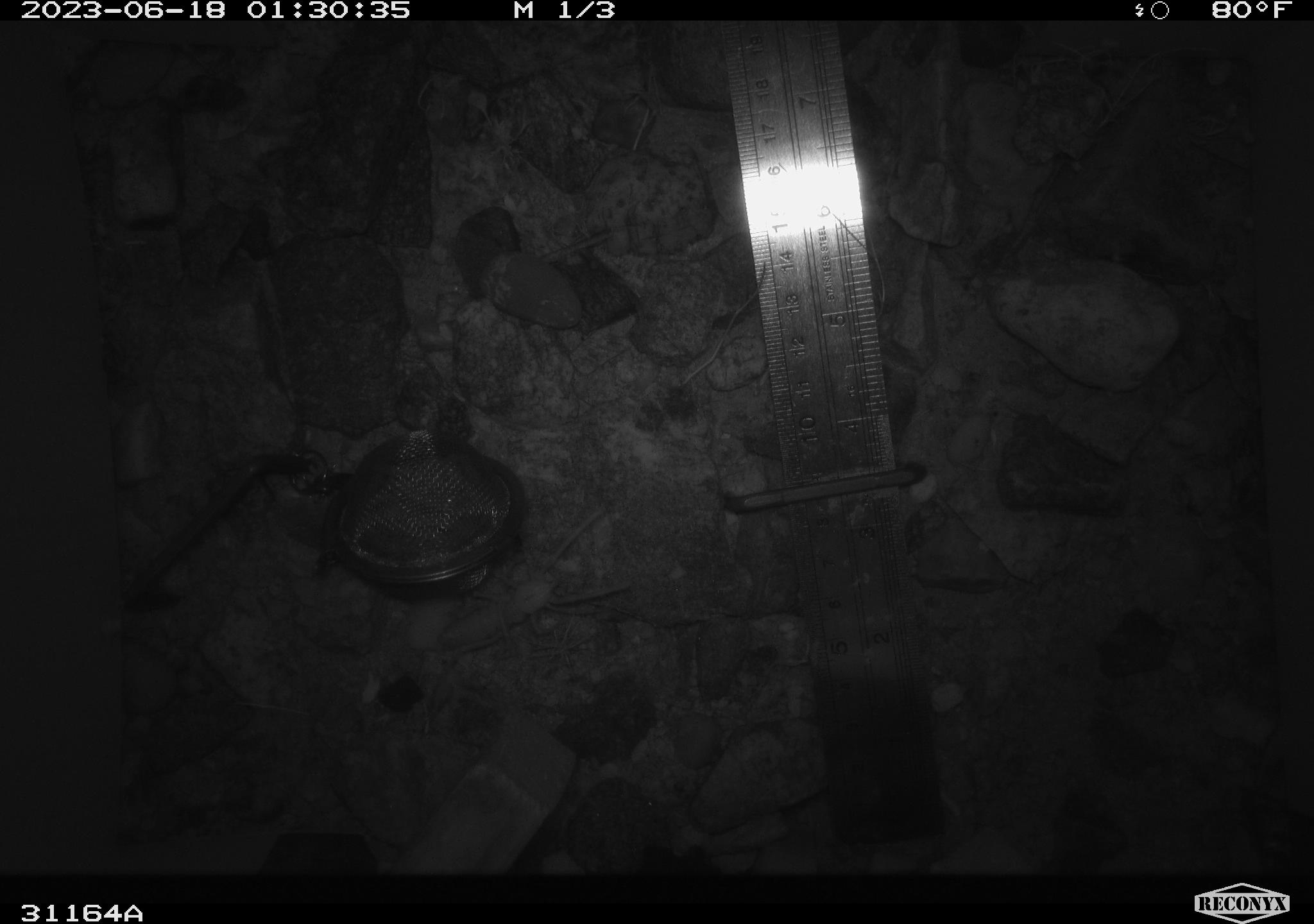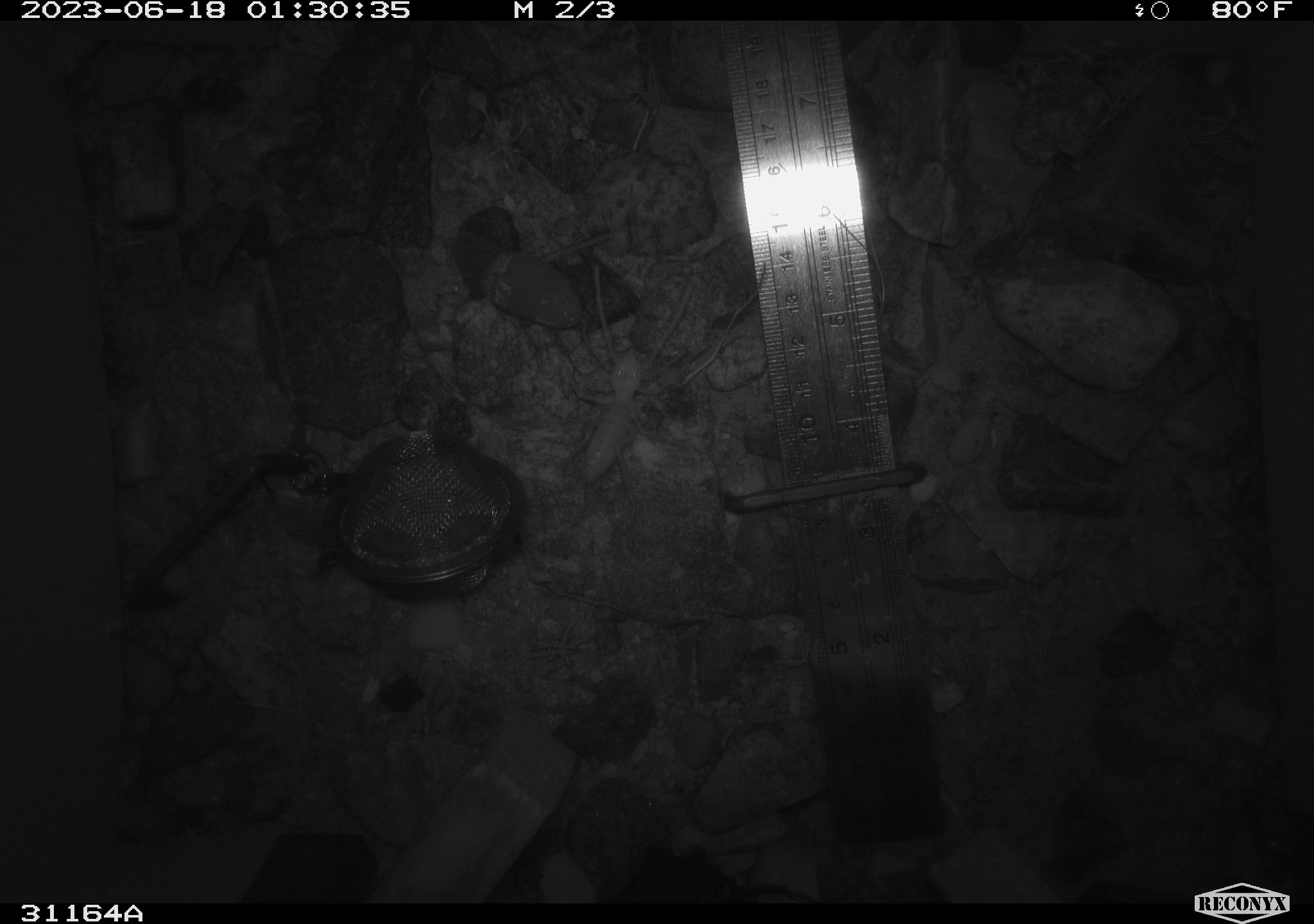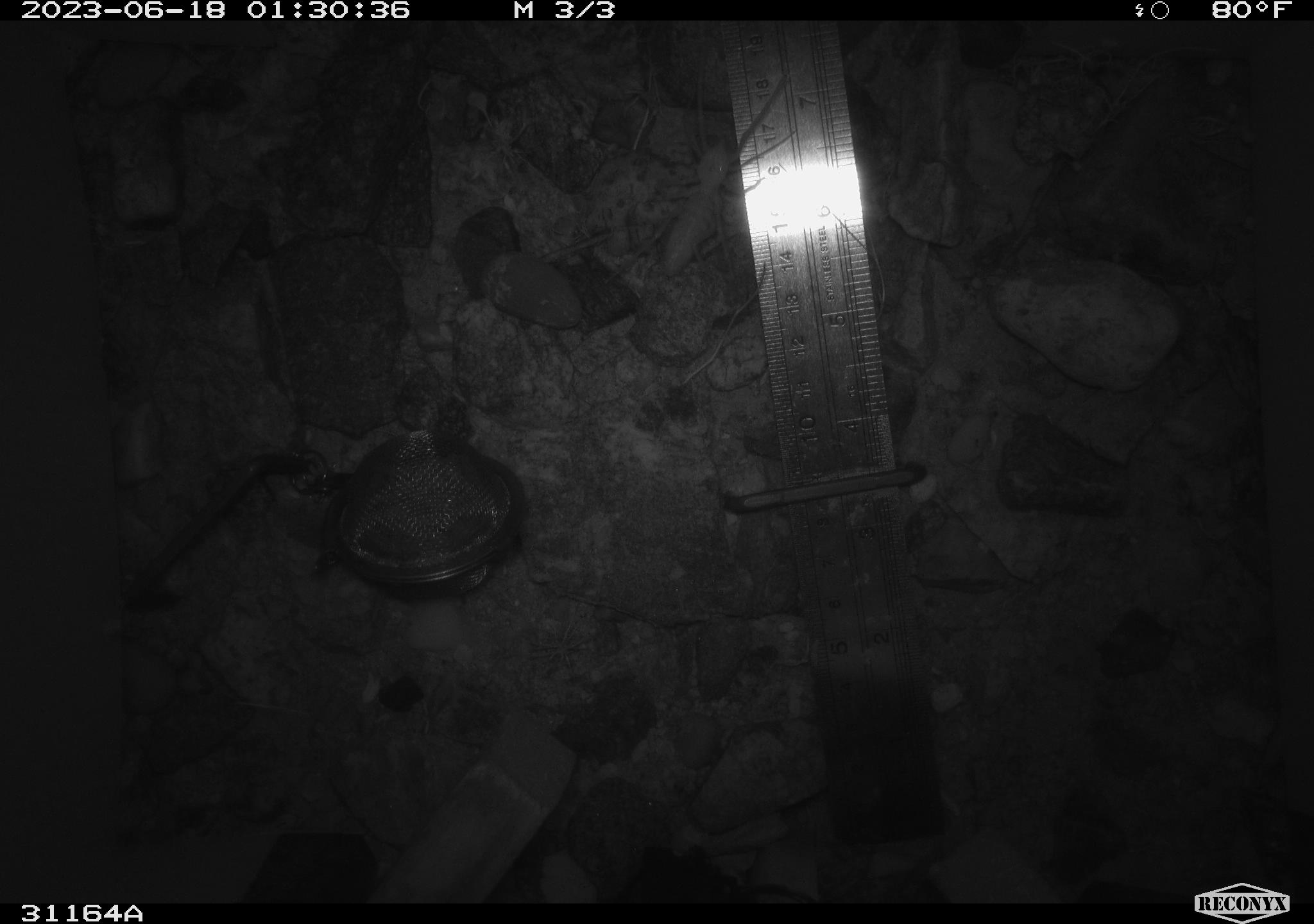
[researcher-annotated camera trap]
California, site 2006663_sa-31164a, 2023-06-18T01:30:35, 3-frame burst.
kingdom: Animalia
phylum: Arthropoda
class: Insecta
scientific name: Insecta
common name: insect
Insect (Insecta).